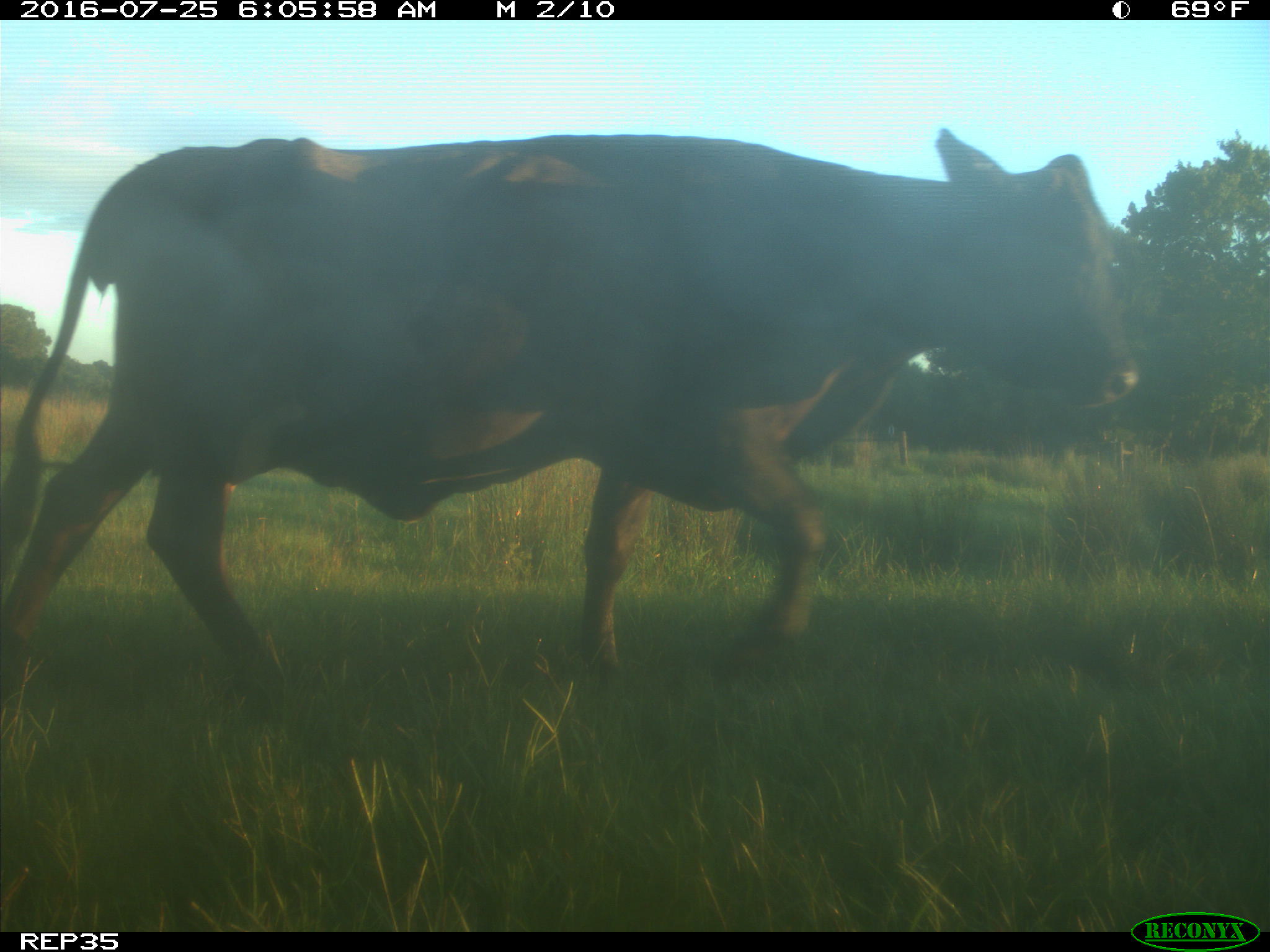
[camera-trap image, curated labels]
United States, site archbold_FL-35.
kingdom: Animalia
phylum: Chordata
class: Mammalia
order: Artiodactyla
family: Bovidae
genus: Bos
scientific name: Bos taurus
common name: domestic cow